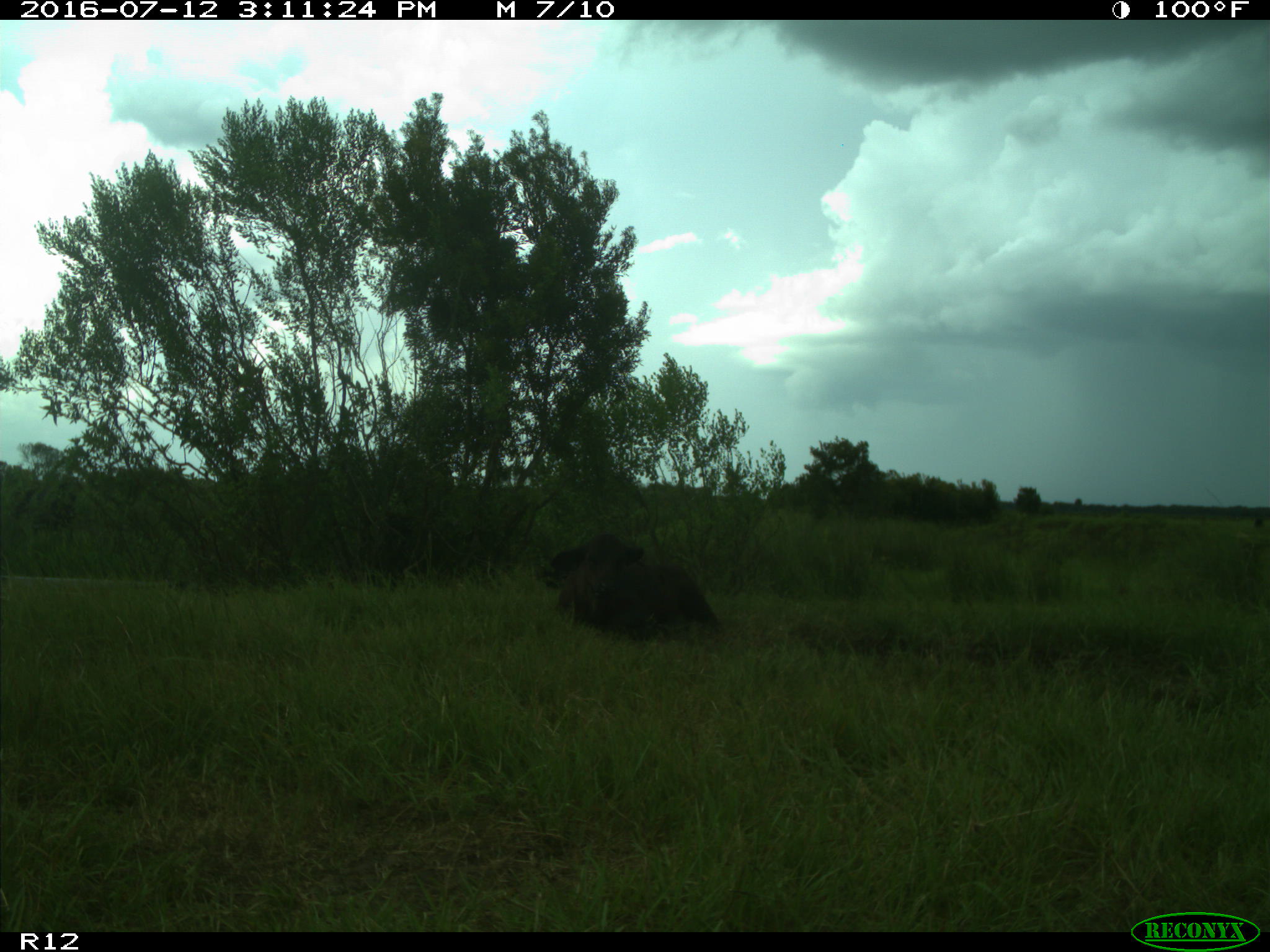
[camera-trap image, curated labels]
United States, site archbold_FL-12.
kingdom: Animalia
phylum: Chordata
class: Mammalia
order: Artiodactyla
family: Bovidae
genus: Bos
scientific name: Bos taurus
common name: domestic cow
Bos taurus (domestic cow).